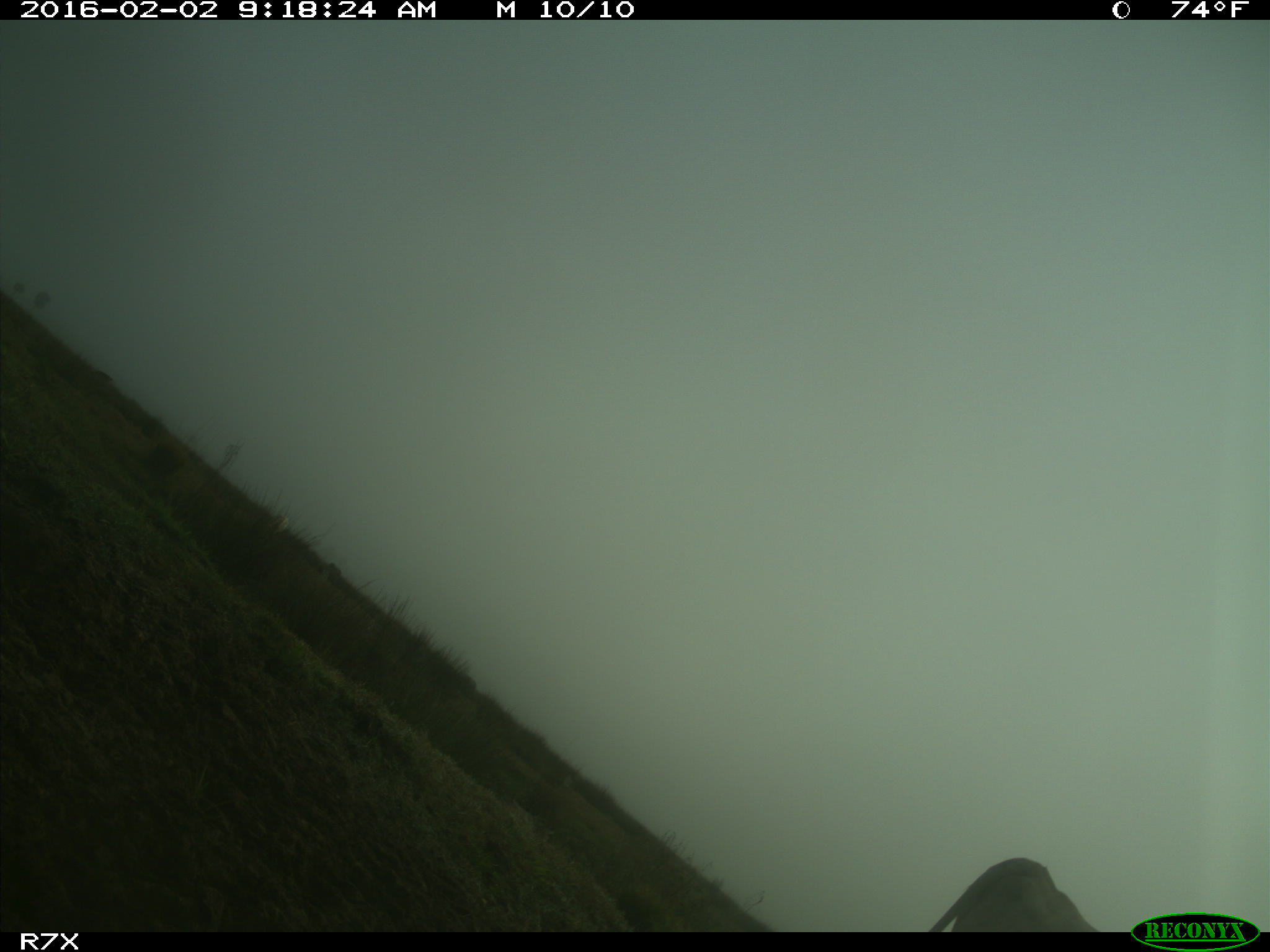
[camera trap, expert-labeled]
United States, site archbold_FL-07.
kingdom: Animalia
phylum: Chordata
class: Mammalia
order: Artiodactyla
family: Bovidae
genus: Bos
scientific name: Bos taurus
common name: domestic cow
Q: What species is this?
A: Bos taurus (domestic cow).